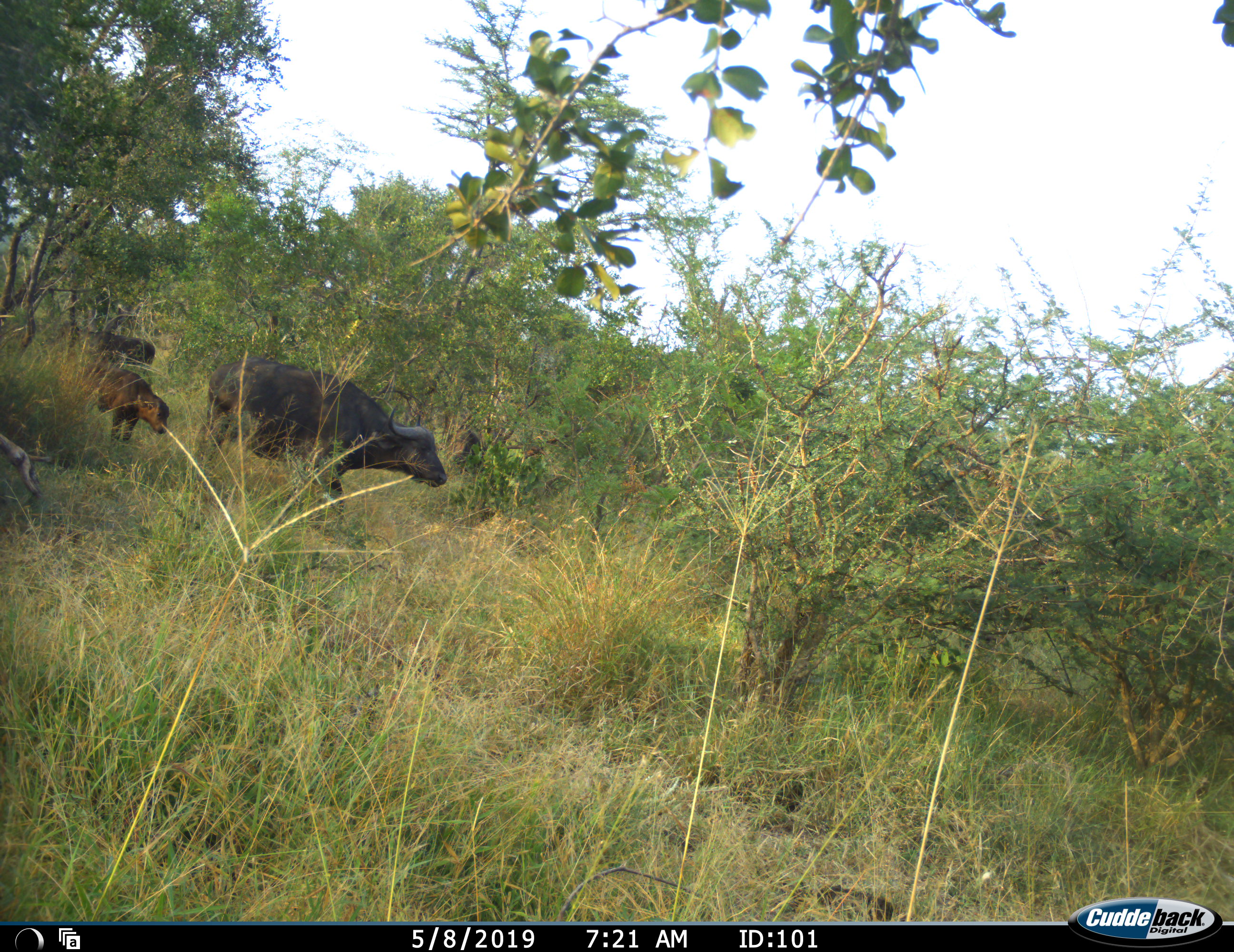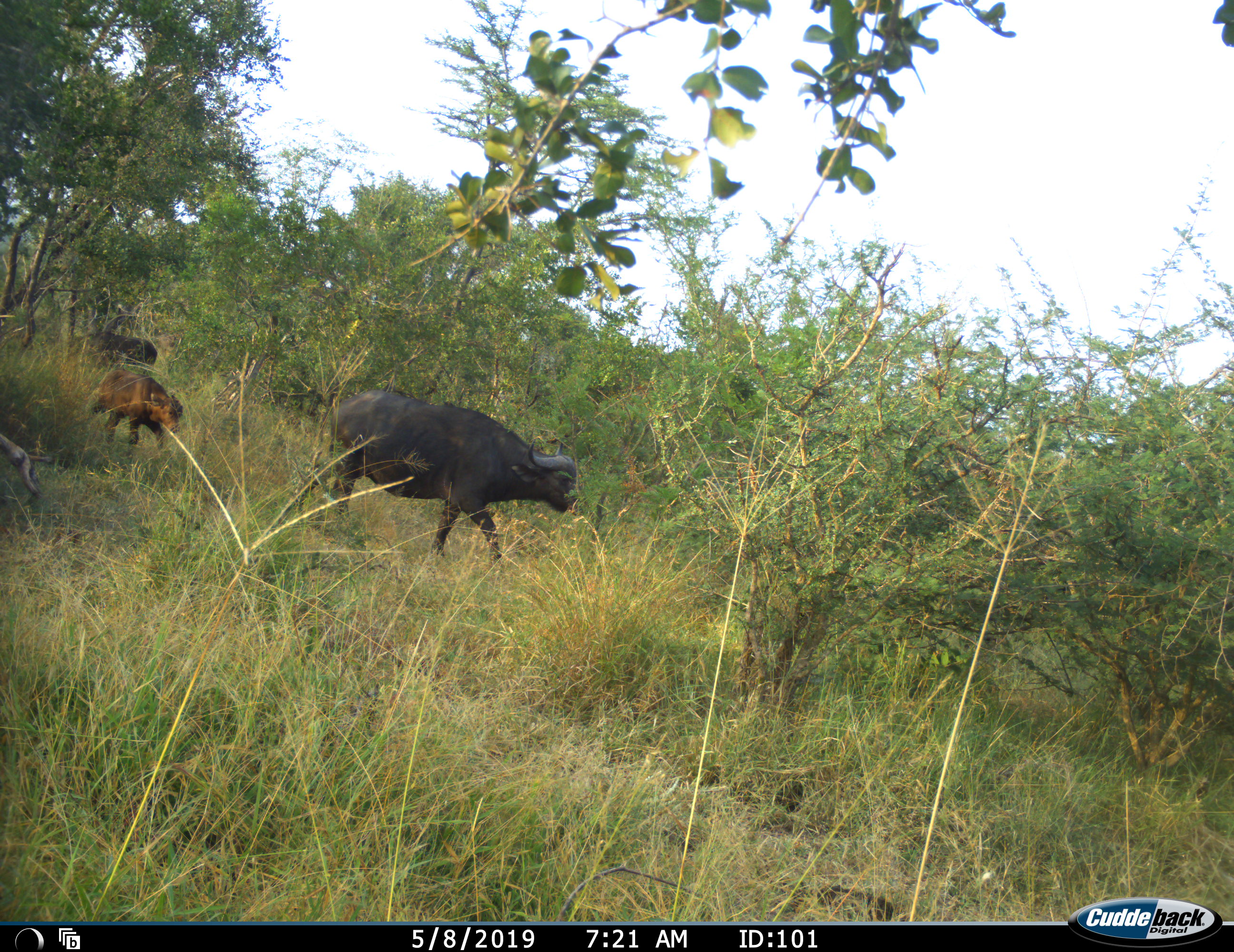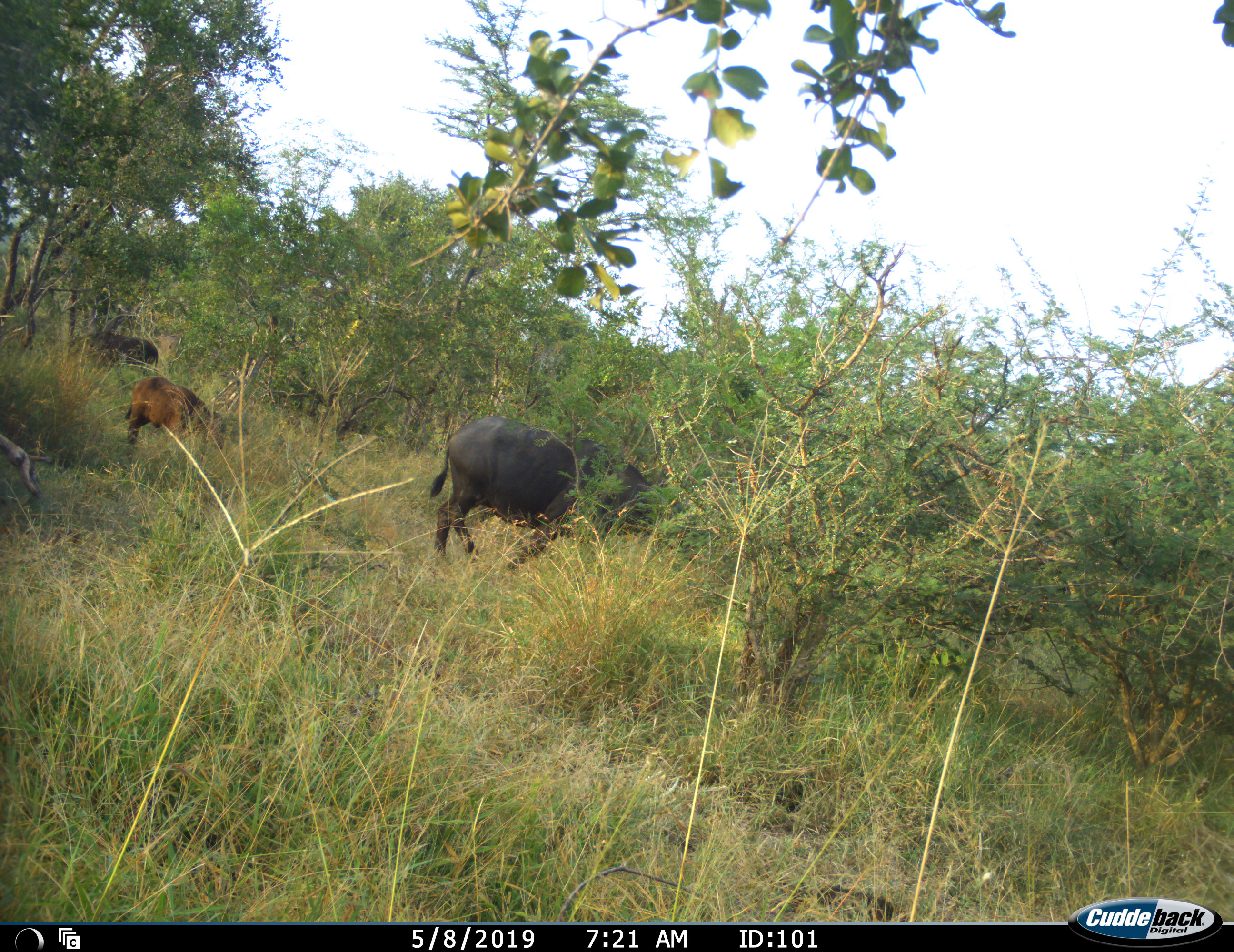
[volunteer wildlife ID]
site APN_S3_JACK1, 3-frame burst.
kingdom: Animalia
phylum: Chordata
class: Mammalia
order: Artiodactyla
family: Bovidae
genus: Syncerus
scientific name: Syncerus caffer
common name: african buffalo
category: buffalo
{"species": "buffalo (african buffalo) (Syncerus caffer)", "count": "3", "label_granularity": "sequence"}